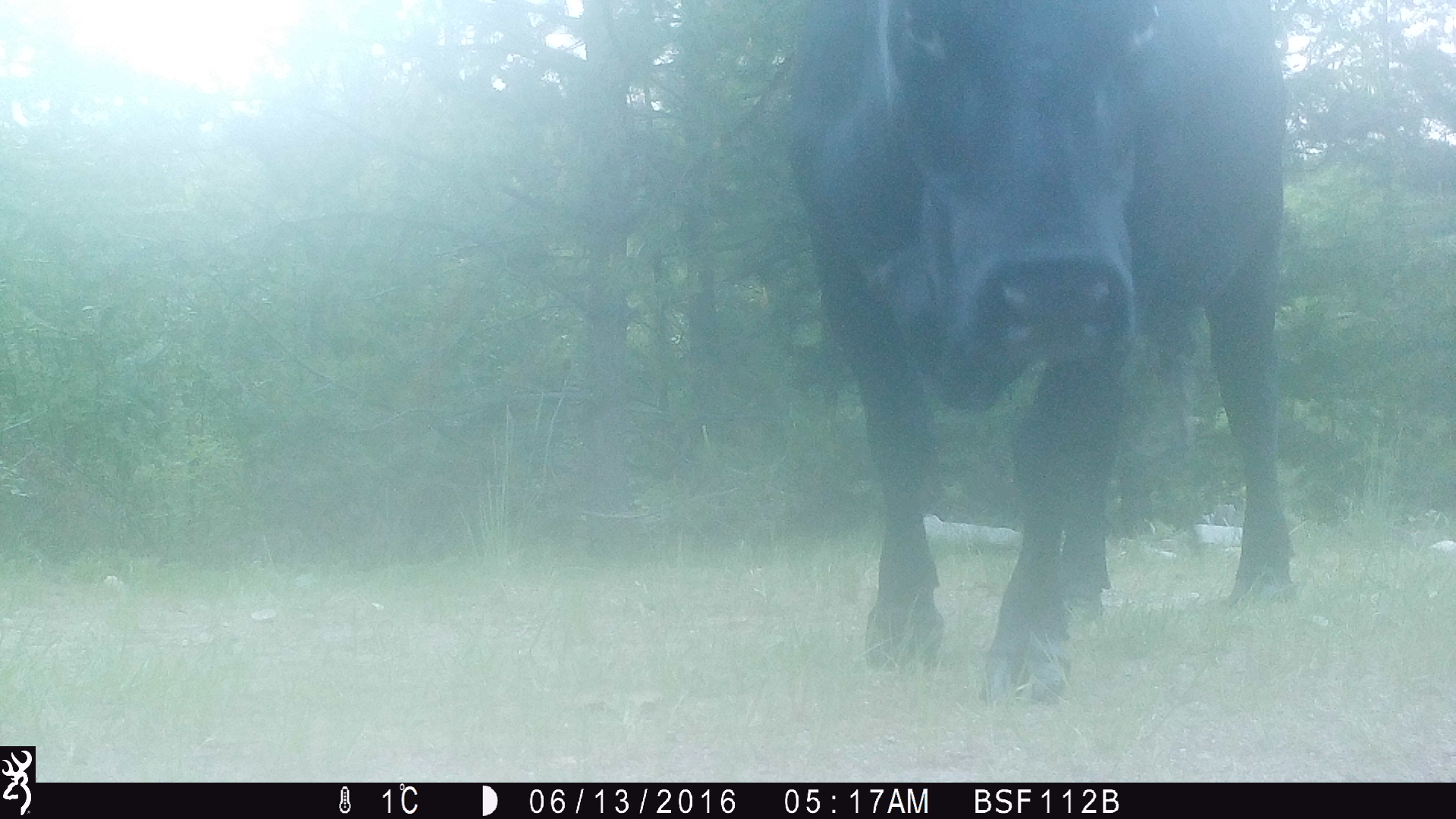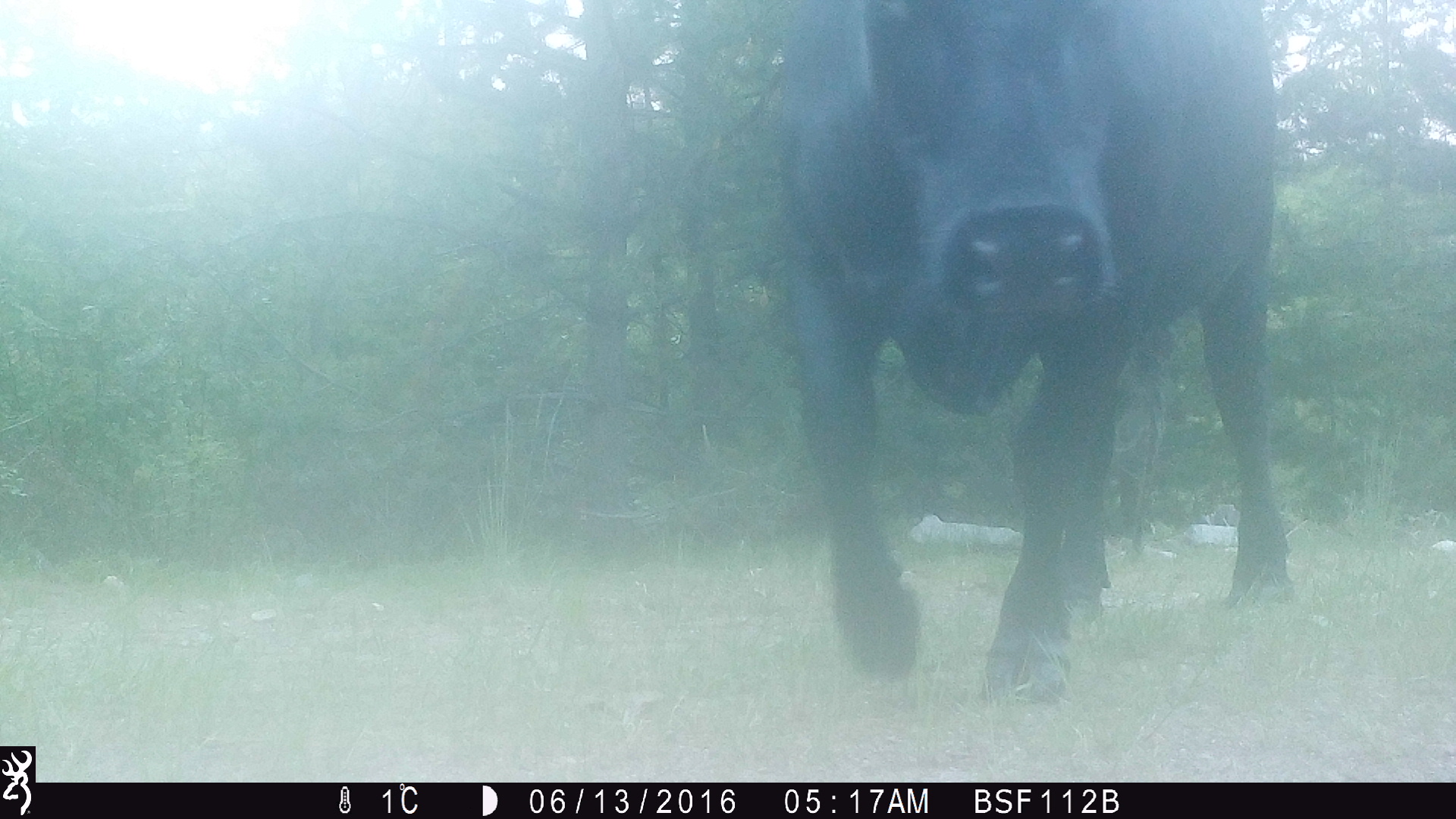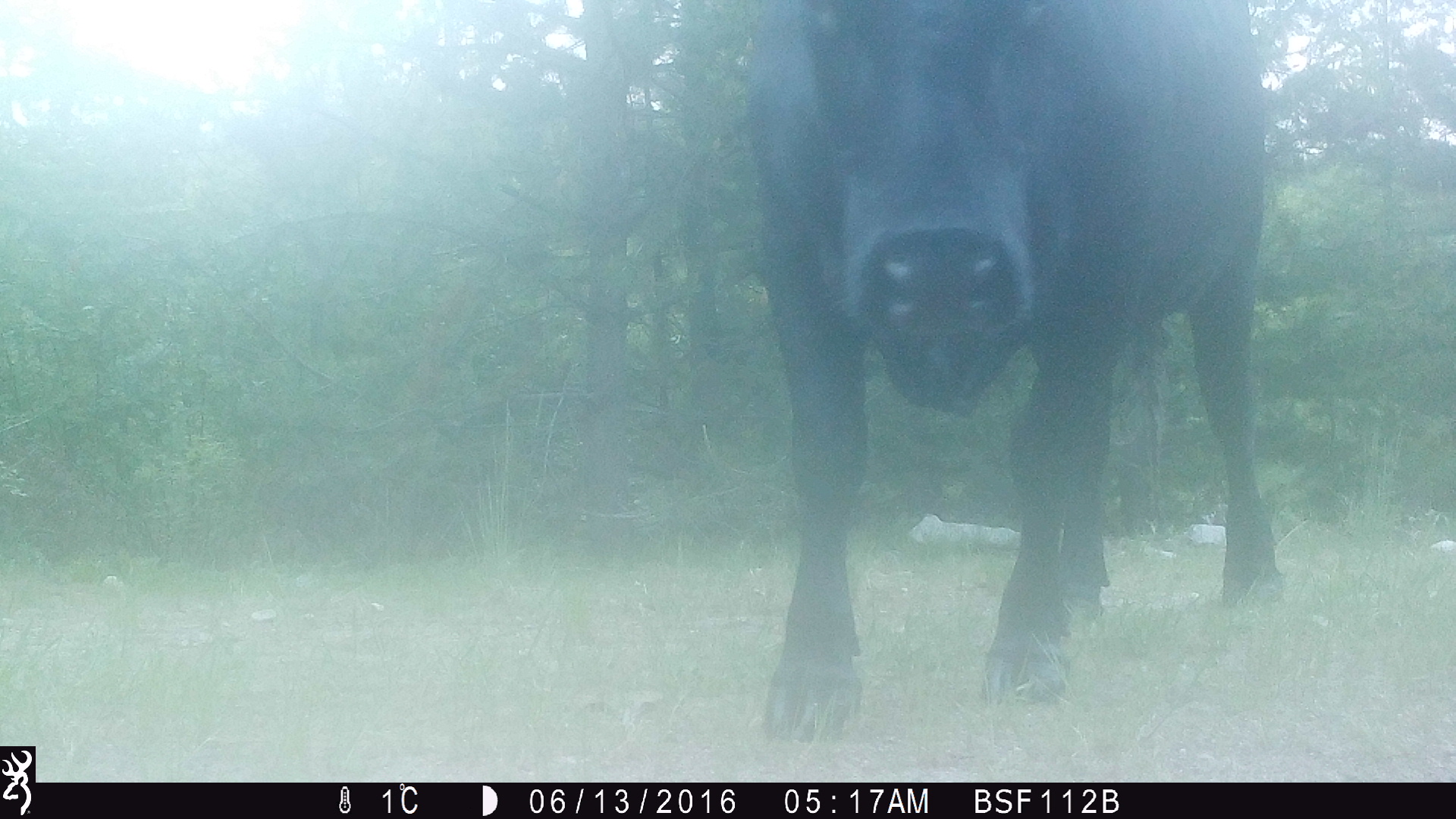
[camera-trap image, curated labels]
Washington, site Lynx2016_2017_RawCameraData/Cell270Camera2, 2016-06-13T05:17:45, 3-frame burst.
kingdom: Animalia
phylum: Chordata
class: Mammalia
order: Artiodactyla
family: Bovidae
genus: Bos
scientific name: Bos taurus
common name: domestic cattle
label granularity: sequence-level